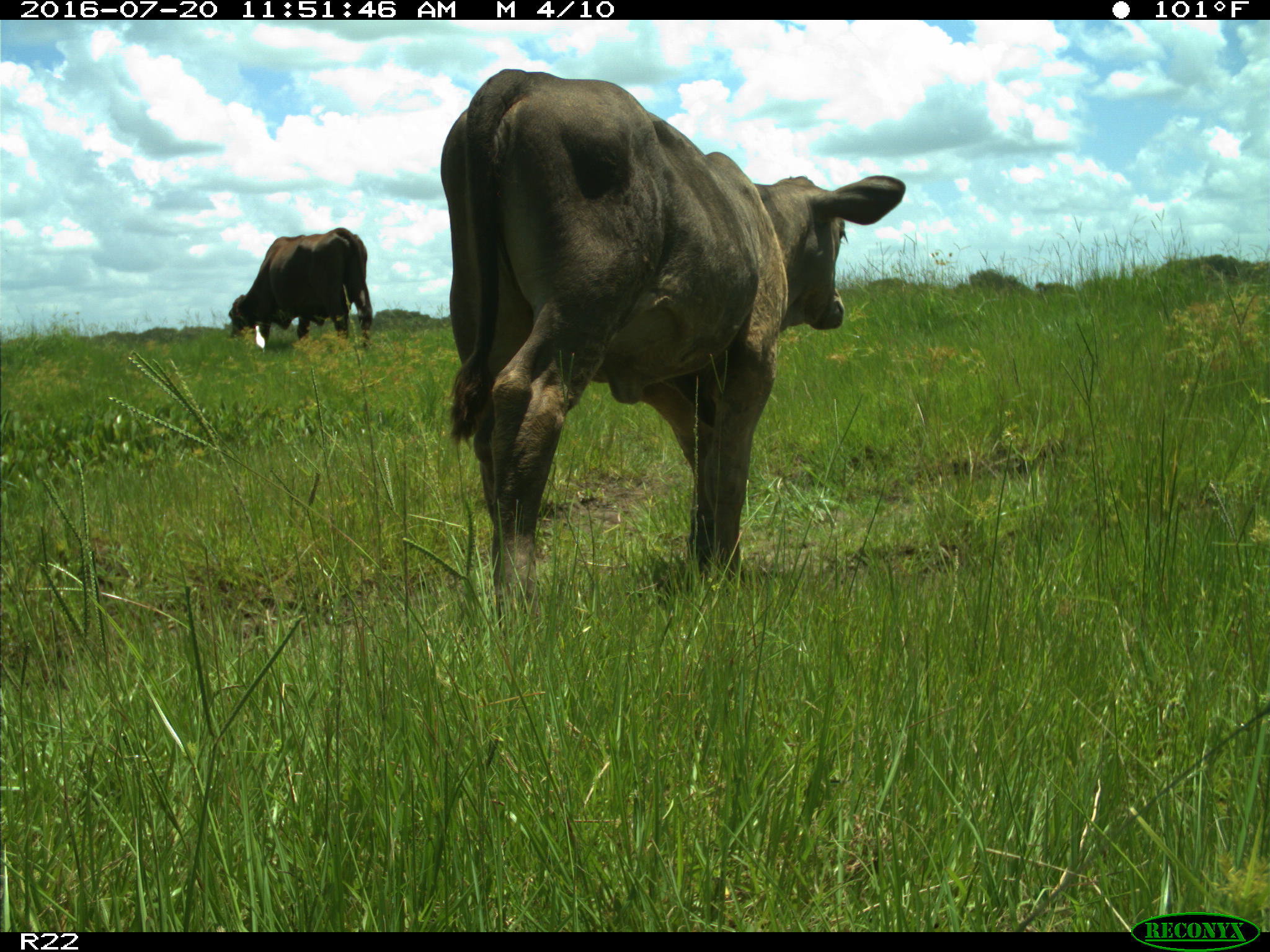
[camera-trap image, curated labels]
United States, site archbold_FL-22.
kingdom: Animalia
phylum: Chordata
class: Mammalia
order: Artiodactyla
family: Bovidae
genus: Bos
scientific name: Bos taurus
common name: domestic cow